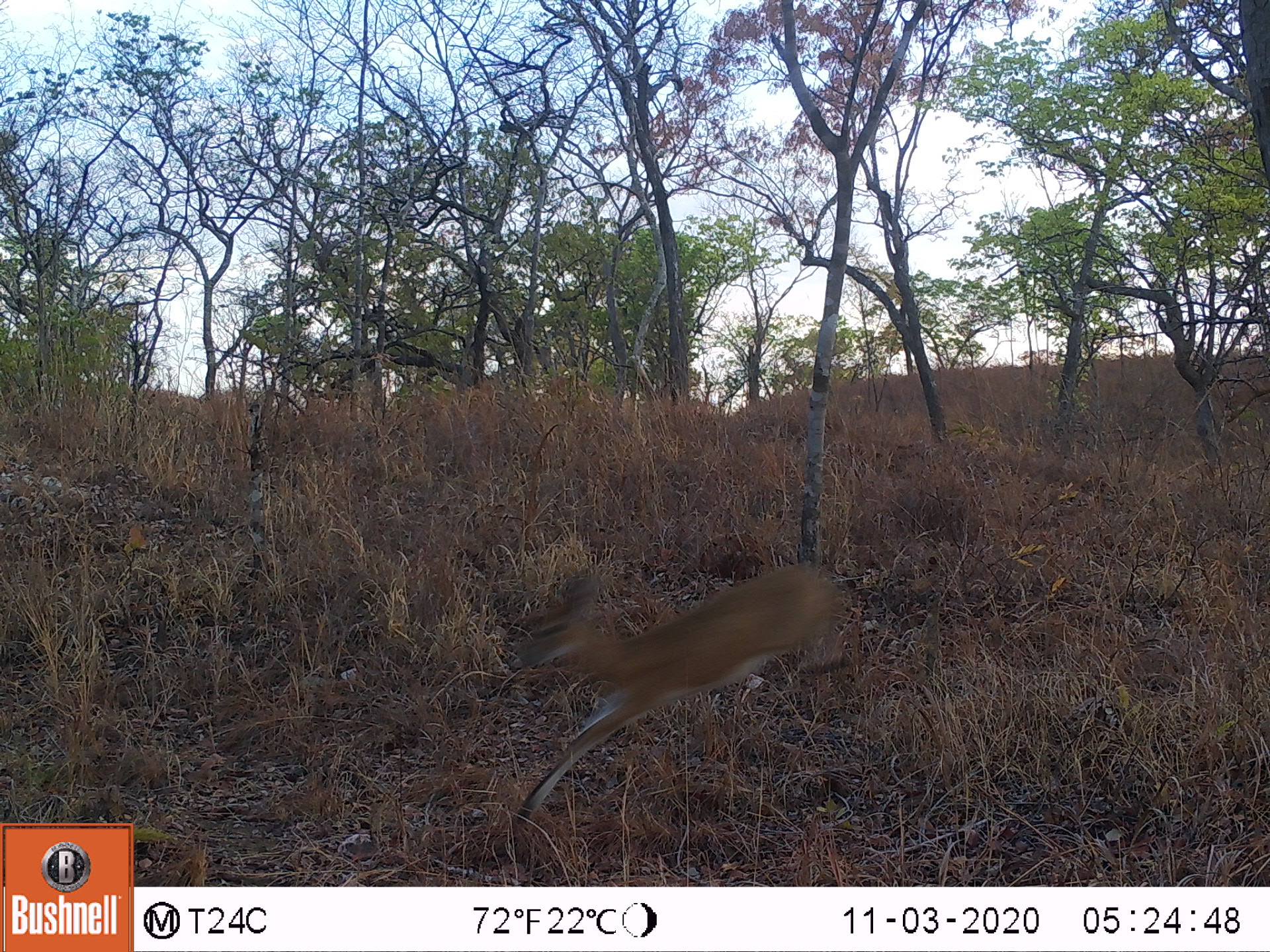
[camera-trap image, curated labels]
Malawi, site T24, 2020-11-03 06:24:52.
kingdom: Animalia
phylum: Chordata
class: Mammalia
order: Artiodactyla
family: Bovidae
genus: Sylvicapra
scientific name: Sylvicapra grimmia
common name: common duiker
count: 1